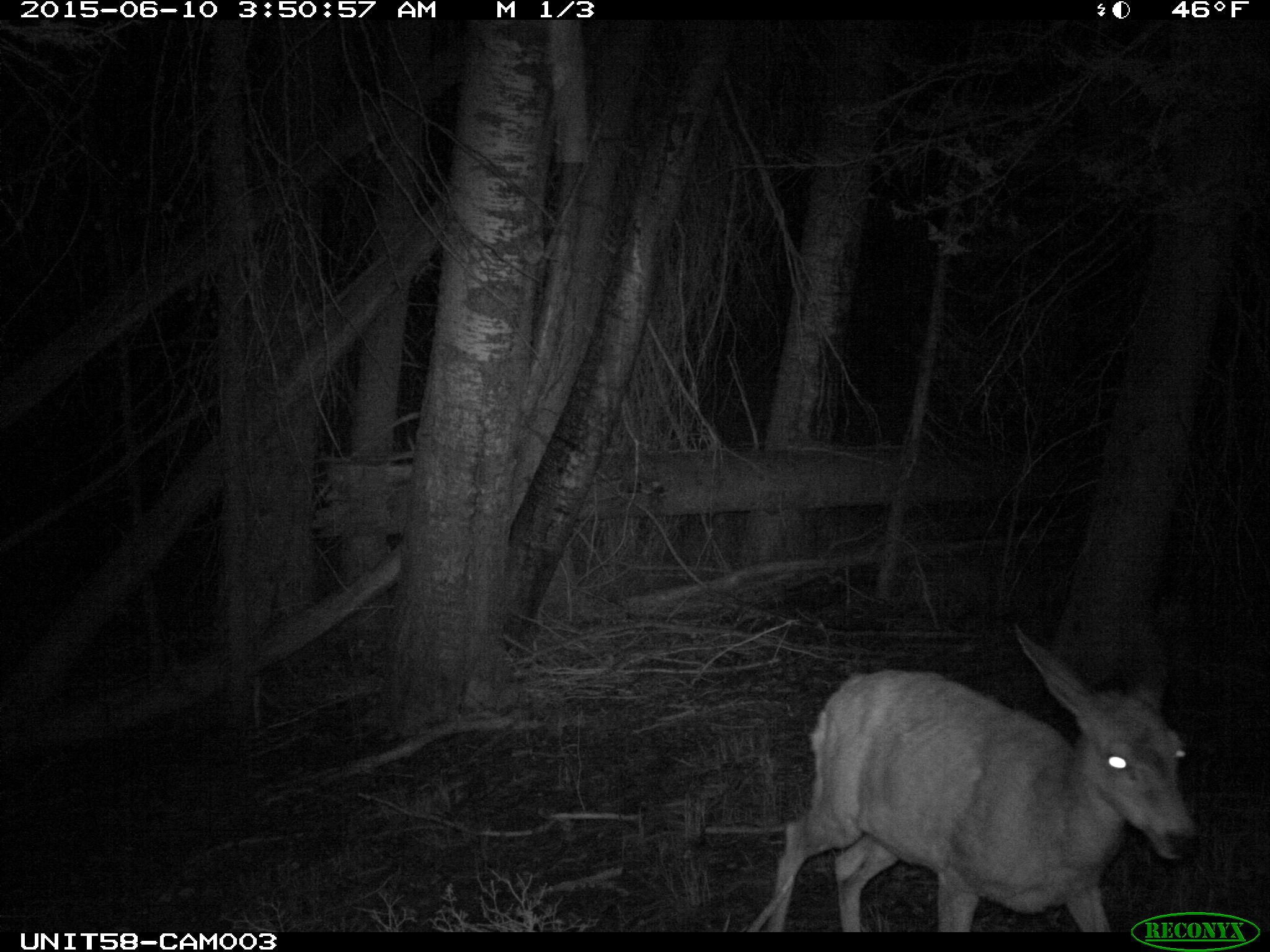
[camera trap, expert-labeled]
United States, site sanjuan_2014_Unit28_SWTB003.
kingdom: Animalia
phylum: Chordata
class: Mammalia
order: Artiodactyla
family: Cervidae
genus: Odocoileus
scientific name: Odocoileus hemionus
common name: mule deer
Odocoileus hemionus (mule deer).